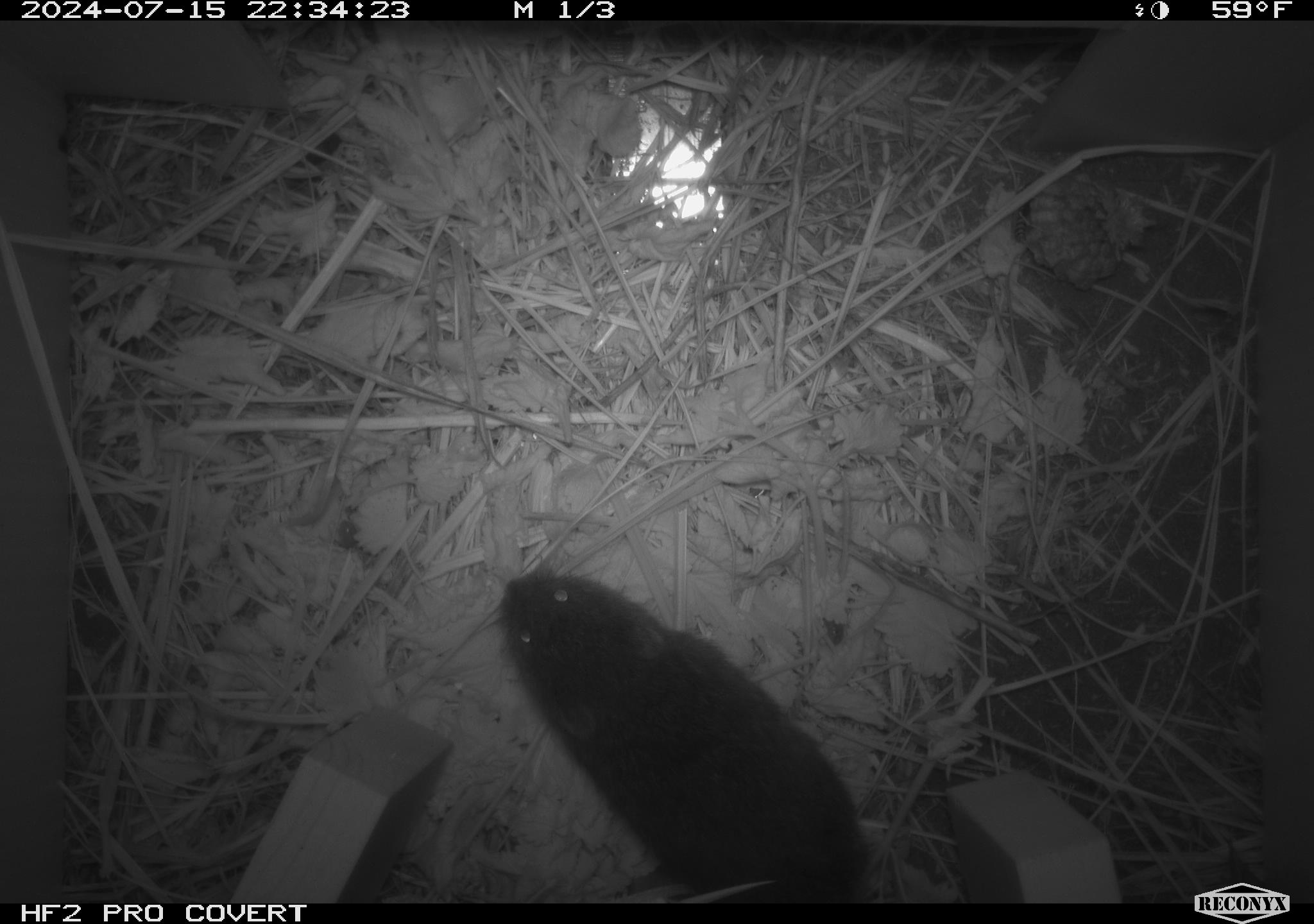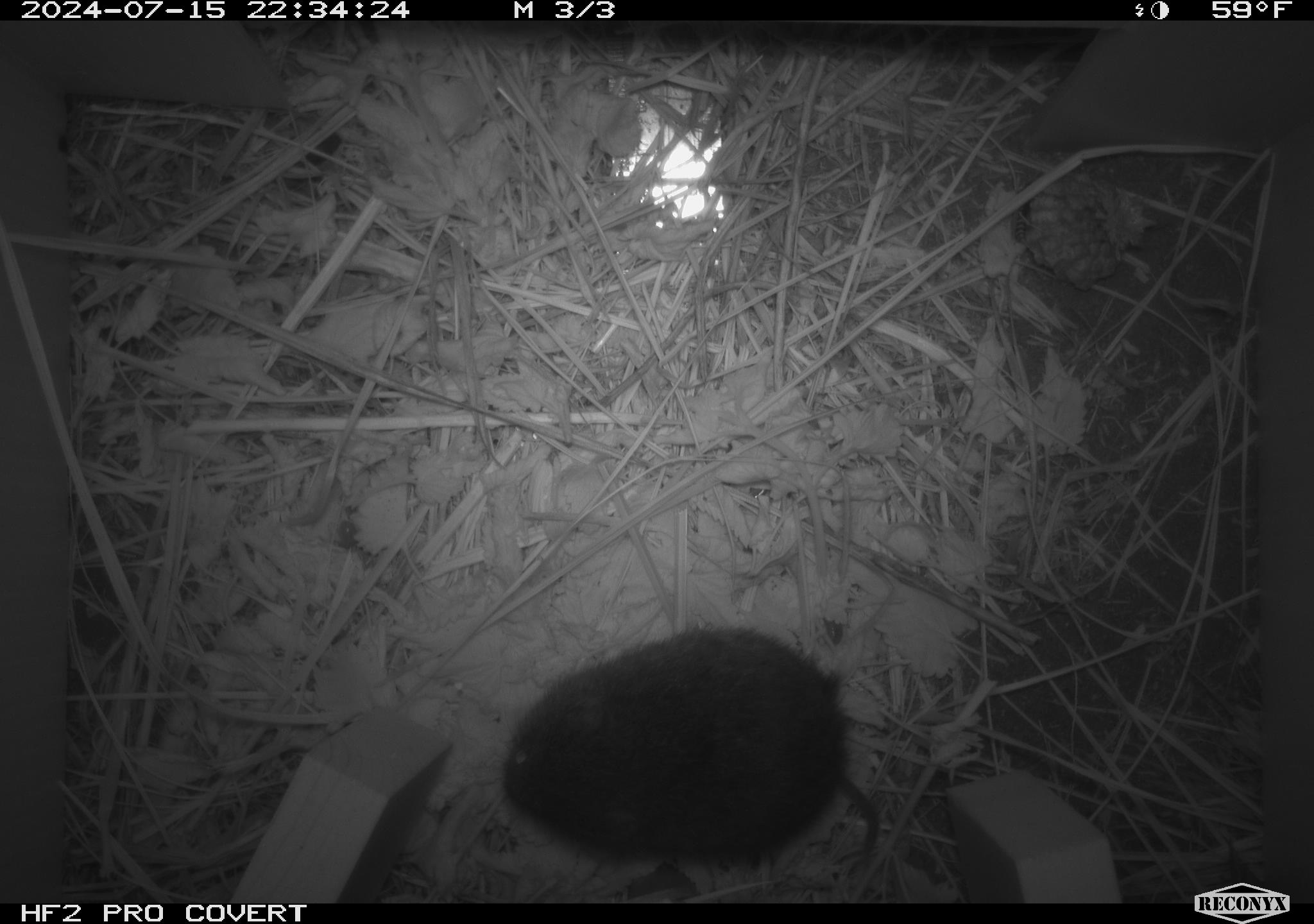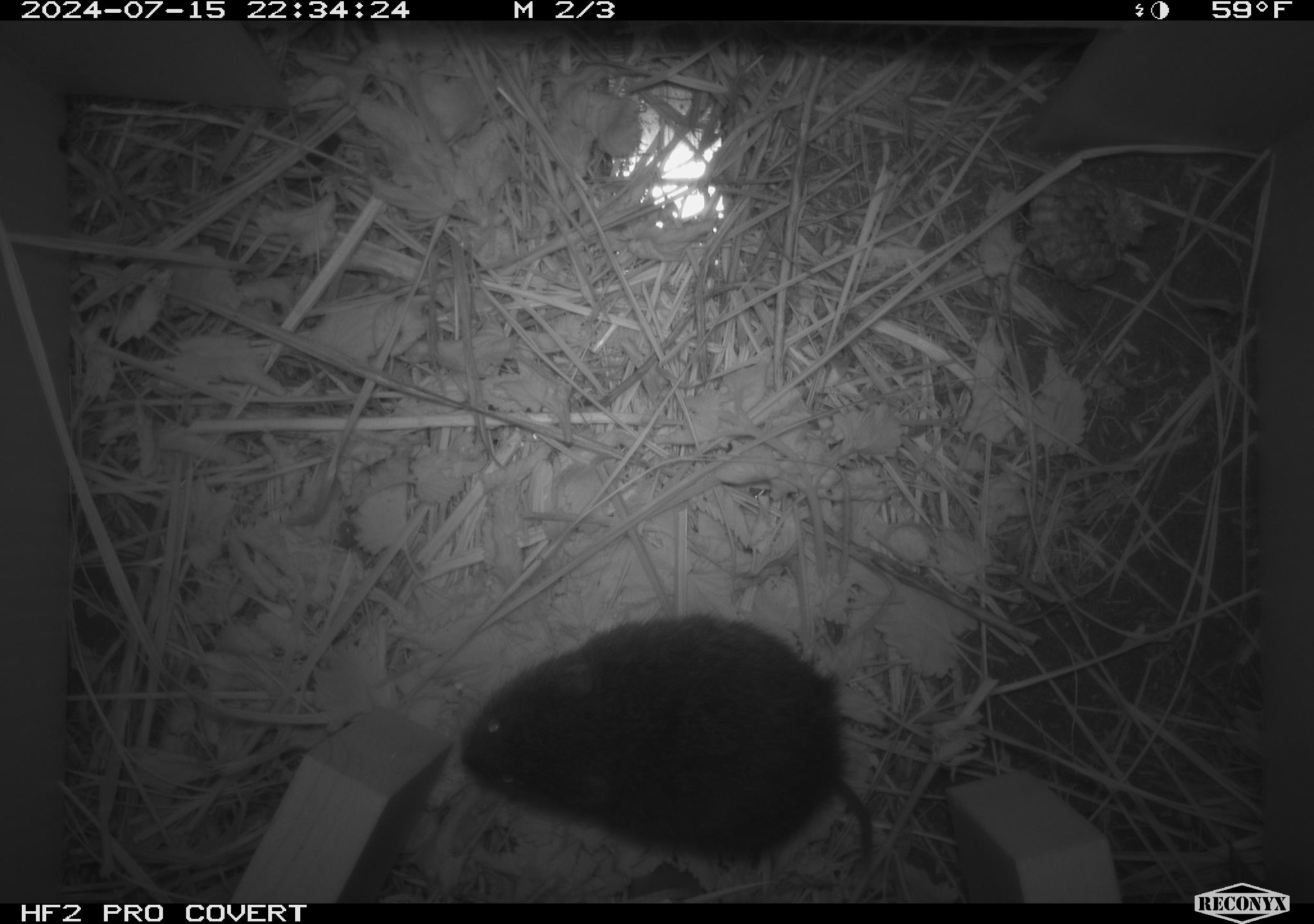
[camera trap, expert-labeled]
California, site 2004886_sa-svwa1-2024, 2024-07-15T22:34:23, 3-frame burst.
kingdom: Animalia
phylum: Chordata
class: Mammalia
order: Rodentia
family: Cricetidae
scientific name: Arvicolinae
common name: voles, lemmings, and muskrats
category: arvicolinae subfamily